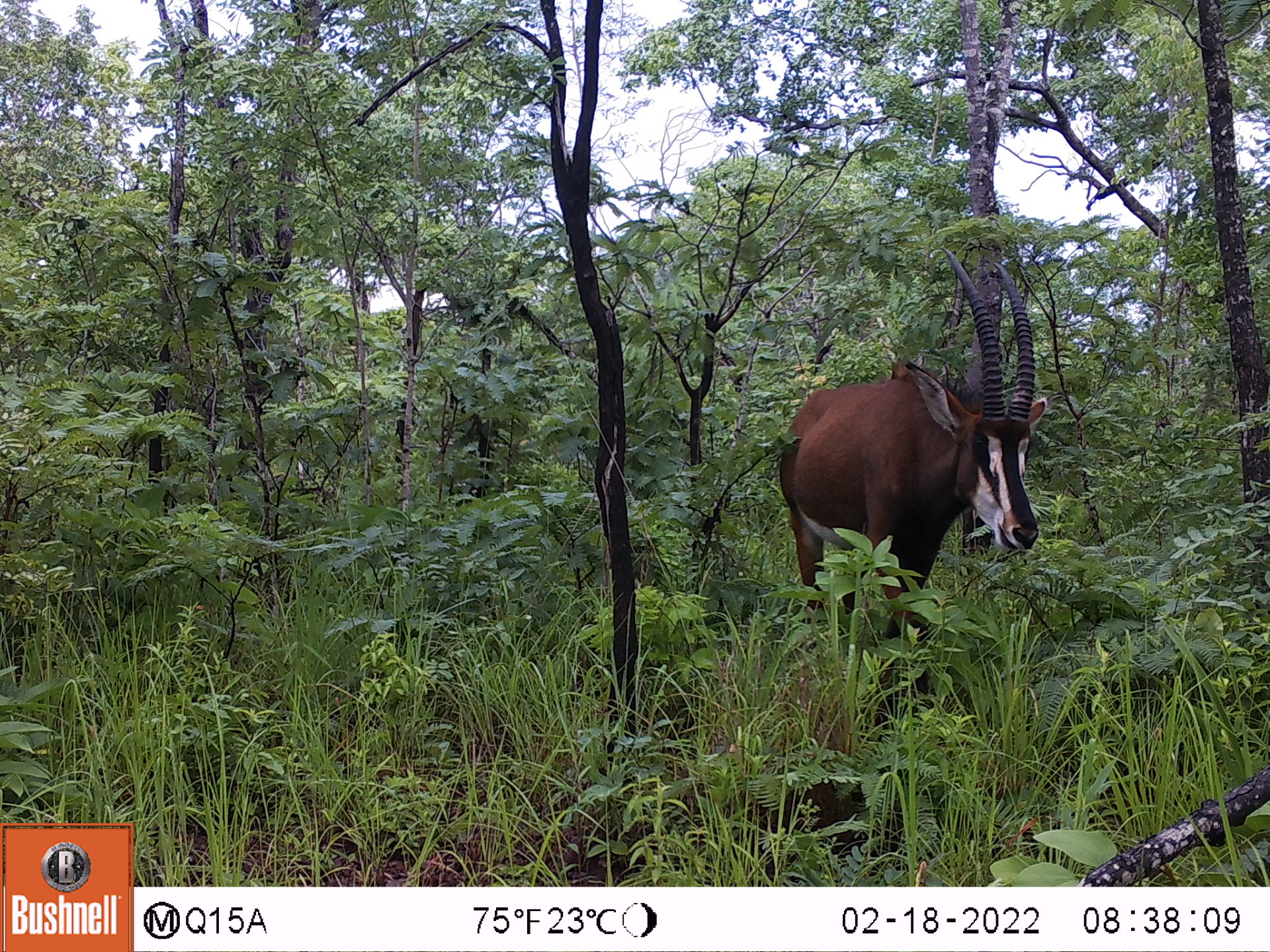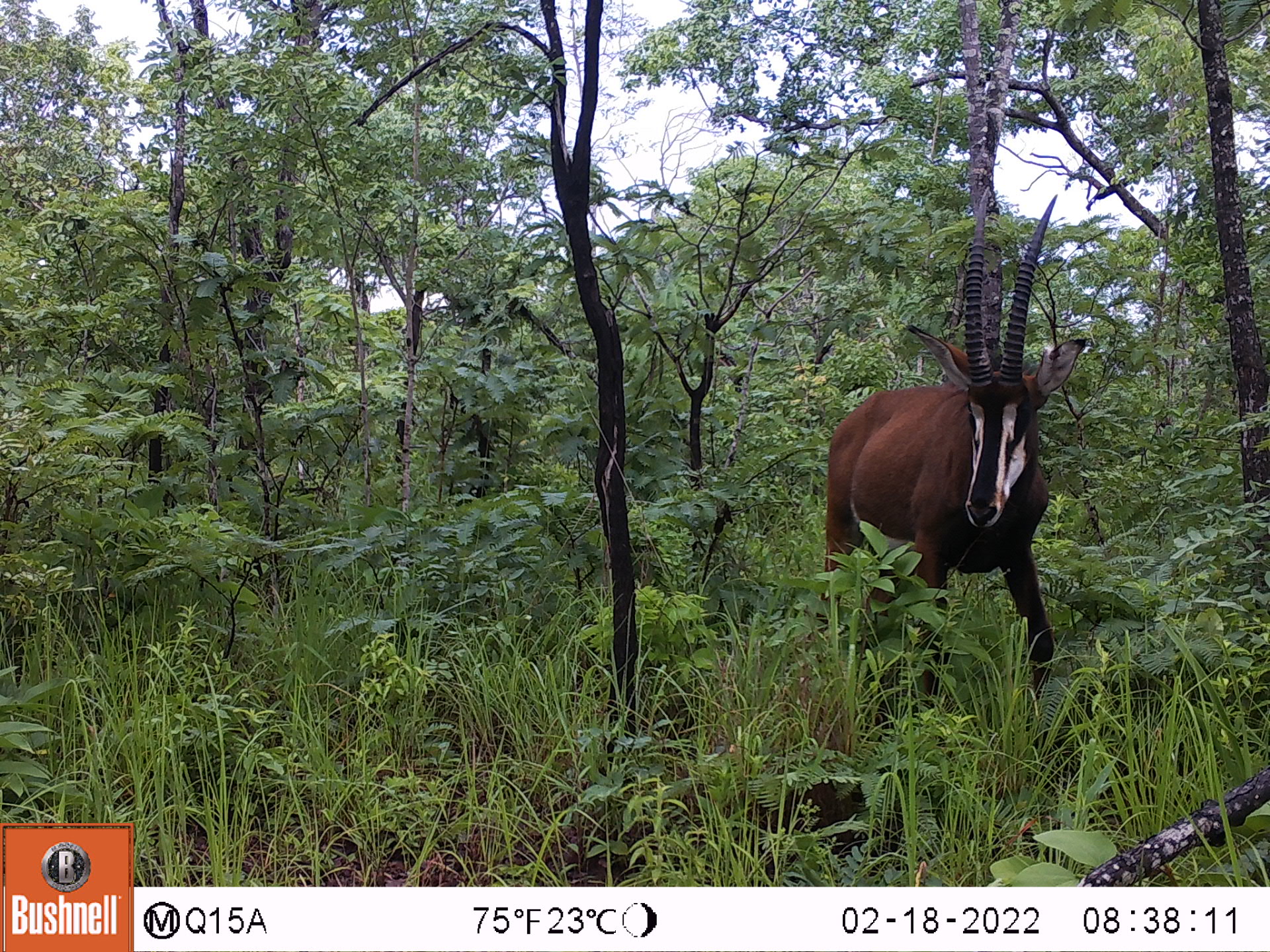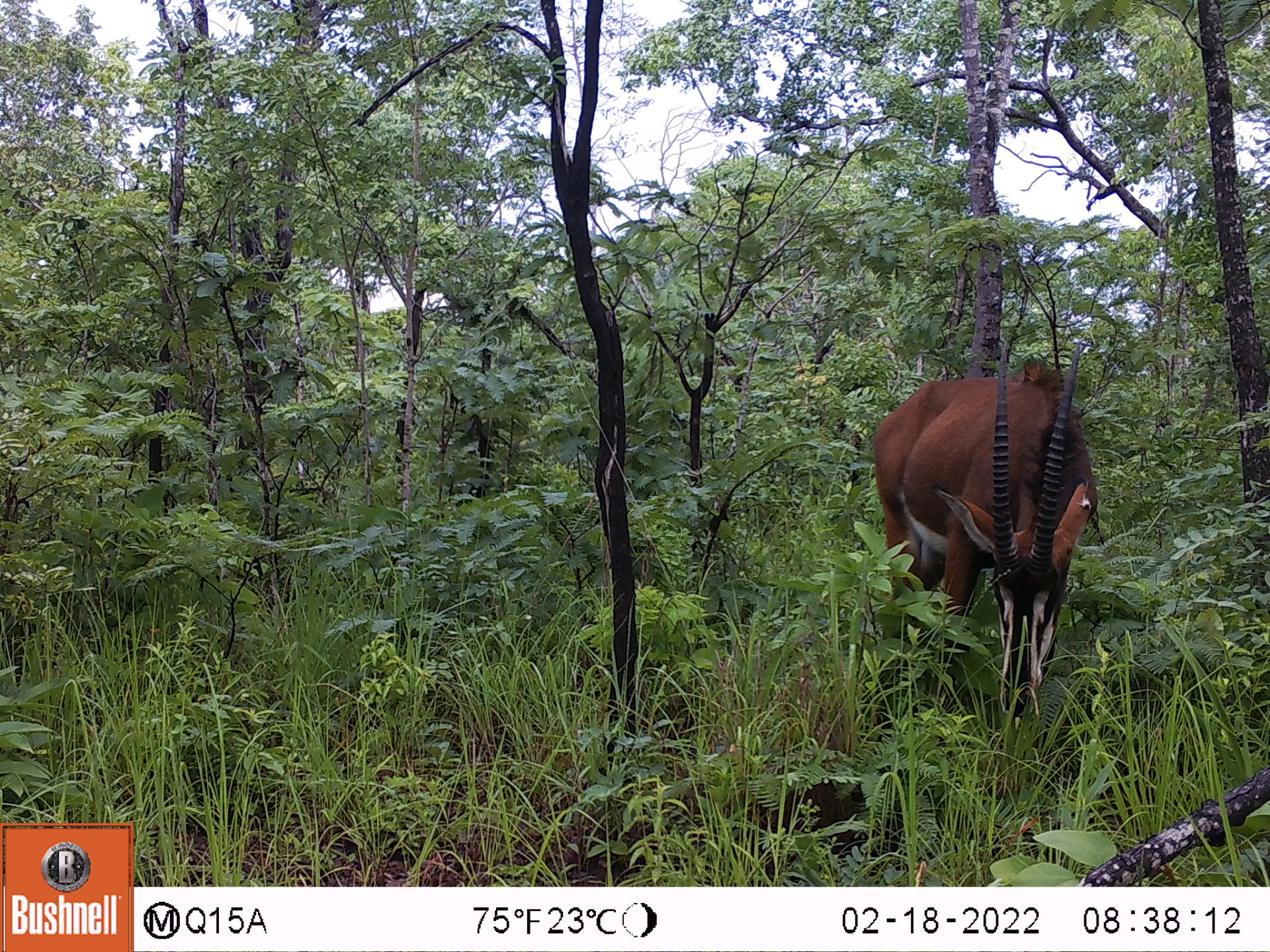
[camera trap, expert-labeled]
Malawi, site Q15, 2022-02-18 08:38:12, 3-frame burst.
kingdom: Animalia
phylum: Chordata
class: Mammalia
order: Artiodactyla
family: Bovidae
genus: Hippotragus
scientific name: Hippotragus niger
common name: sable antelope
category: sable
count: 1